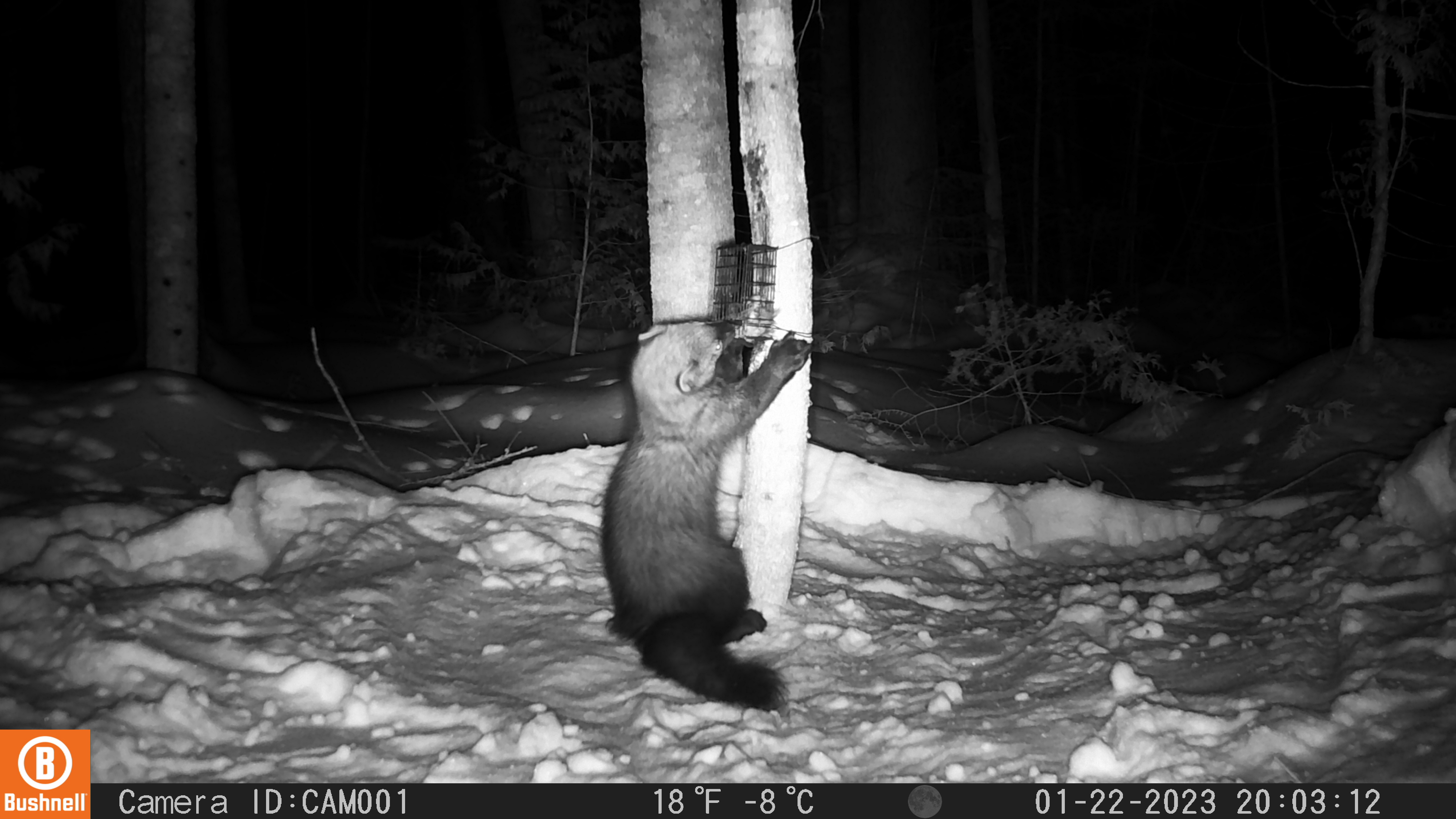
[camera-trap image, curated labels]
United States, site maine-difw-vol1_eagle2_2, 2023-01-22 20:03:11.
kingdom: Animalia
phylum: Chordata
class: Mammalia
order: Carnivora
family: Mustelidae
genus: Pekania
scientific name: Pekania pennanti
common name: fisher